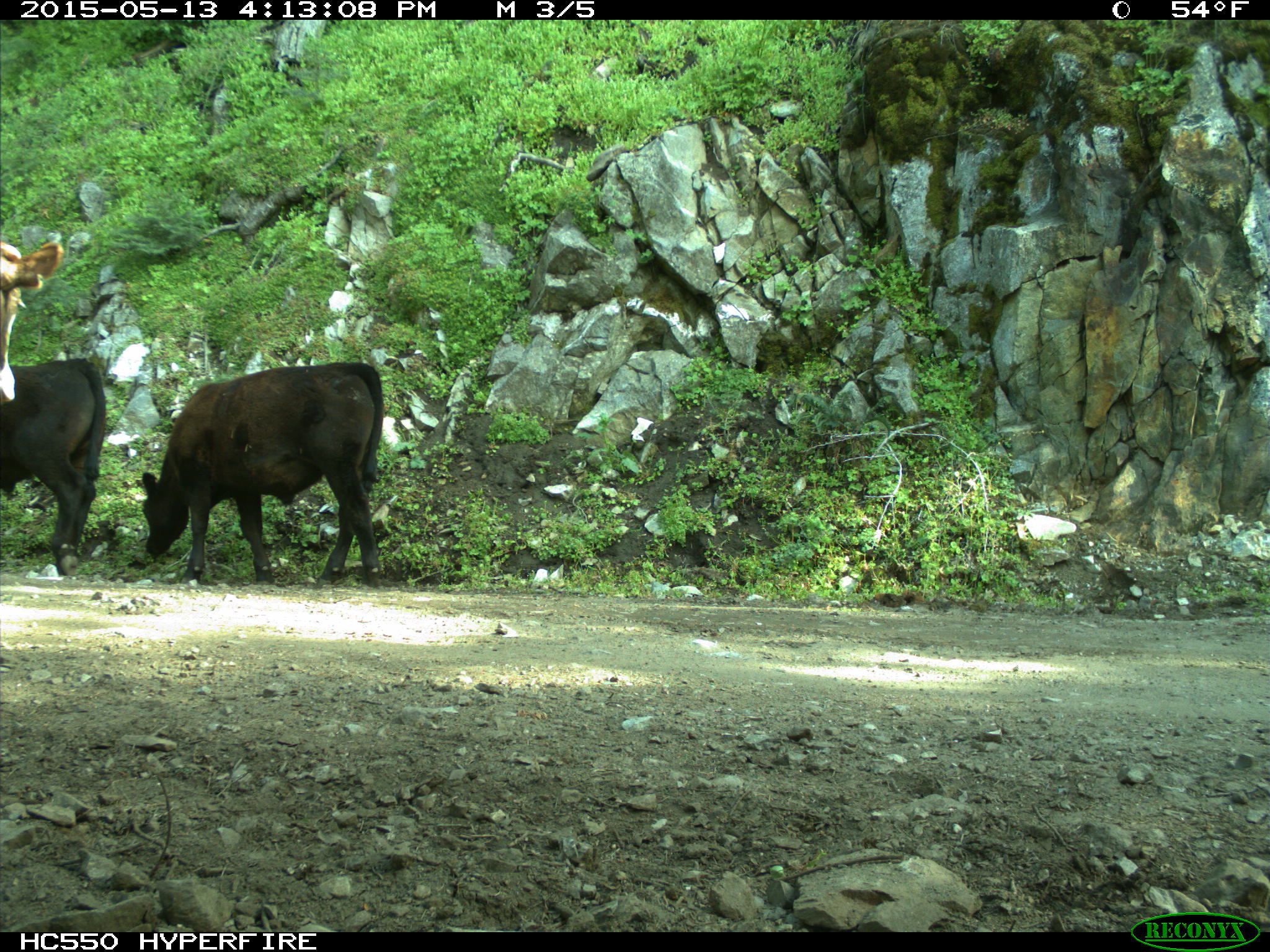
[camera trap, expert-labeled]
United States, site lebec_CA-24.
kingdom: Animalia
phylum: Chordata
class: Mammalia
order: Artiodactyla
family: Bovidae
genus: Bos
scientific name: Bos taurus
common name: domestic cow